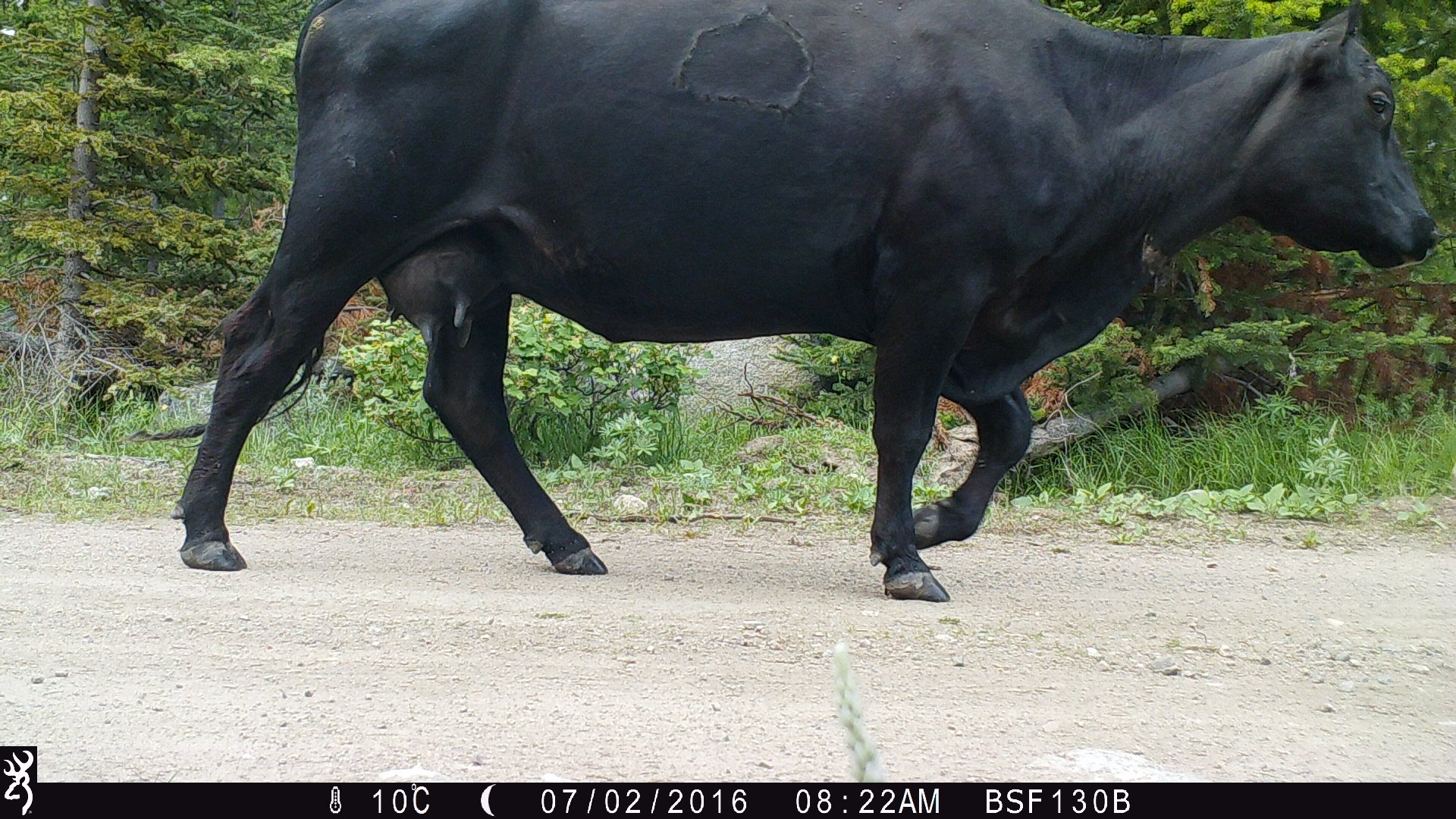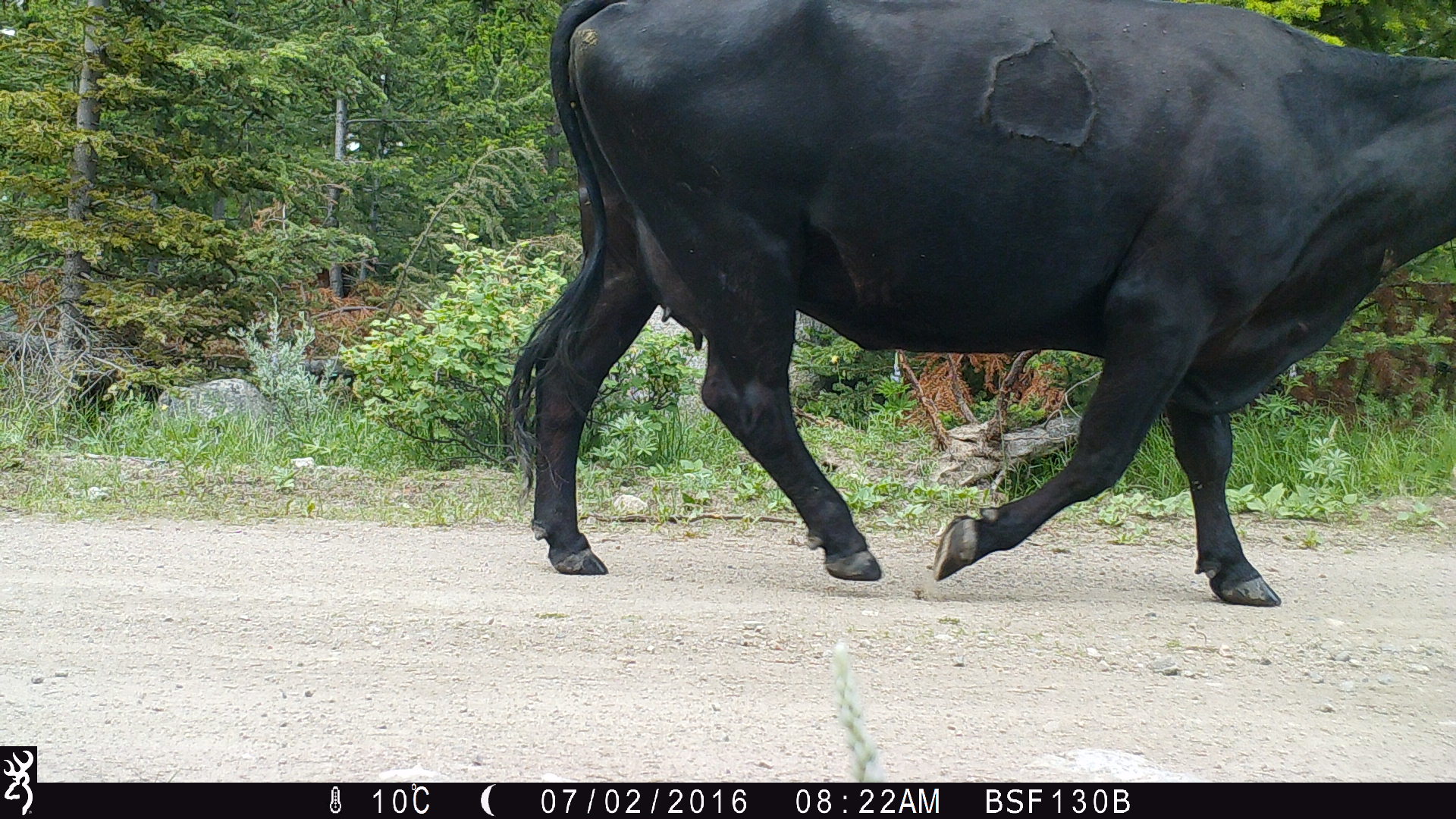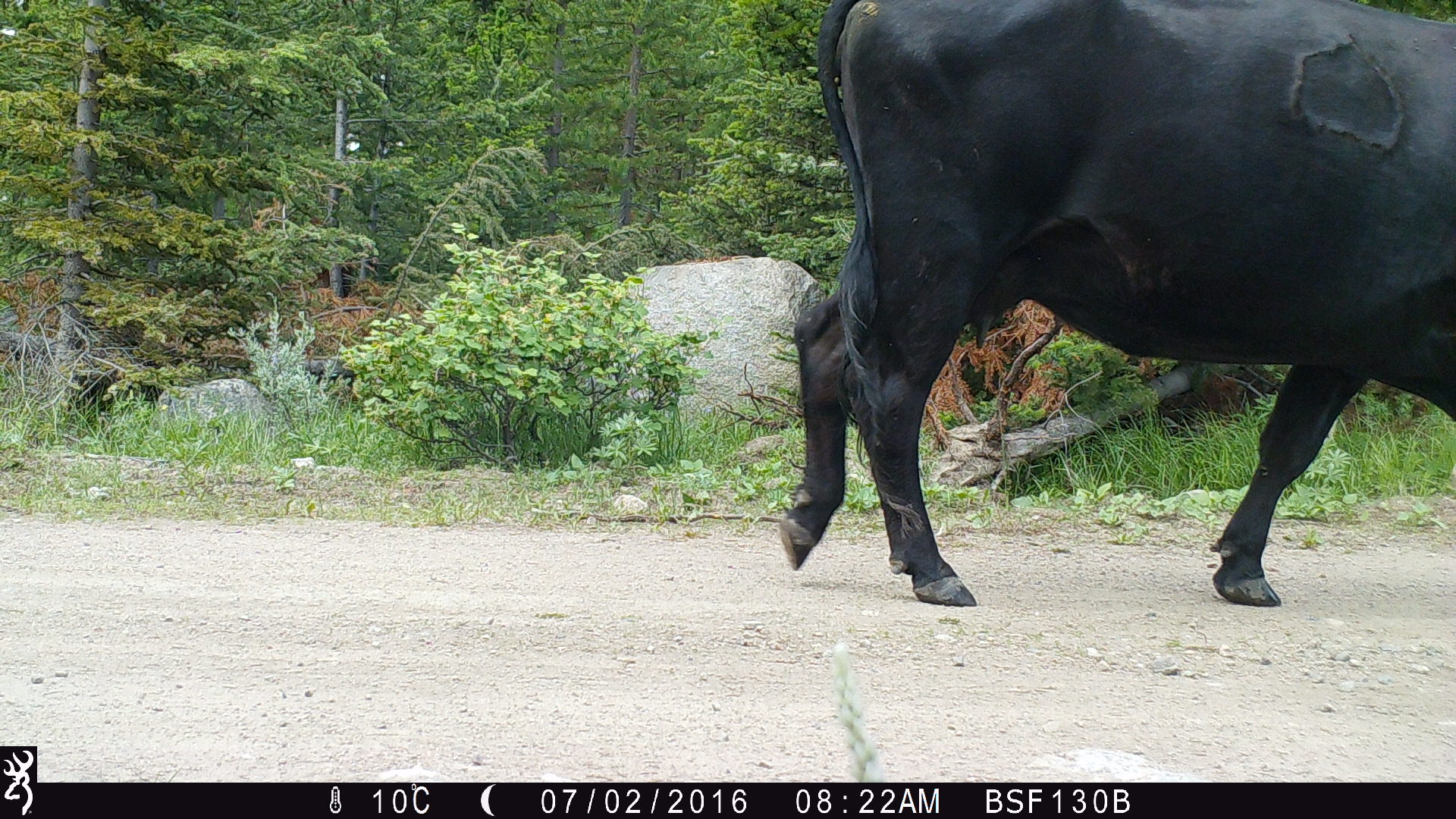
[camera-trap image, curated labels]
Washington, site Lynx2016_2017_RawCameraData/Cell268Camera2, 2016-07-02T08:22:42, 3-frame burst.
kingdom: Animalia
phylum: Chordata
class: Mammalia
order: Artiodactyla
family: Bovidae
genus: Bos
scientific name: Bos taurus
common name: domestic cattle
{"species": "domestic cattle (Bos taurus)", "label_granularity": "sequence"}